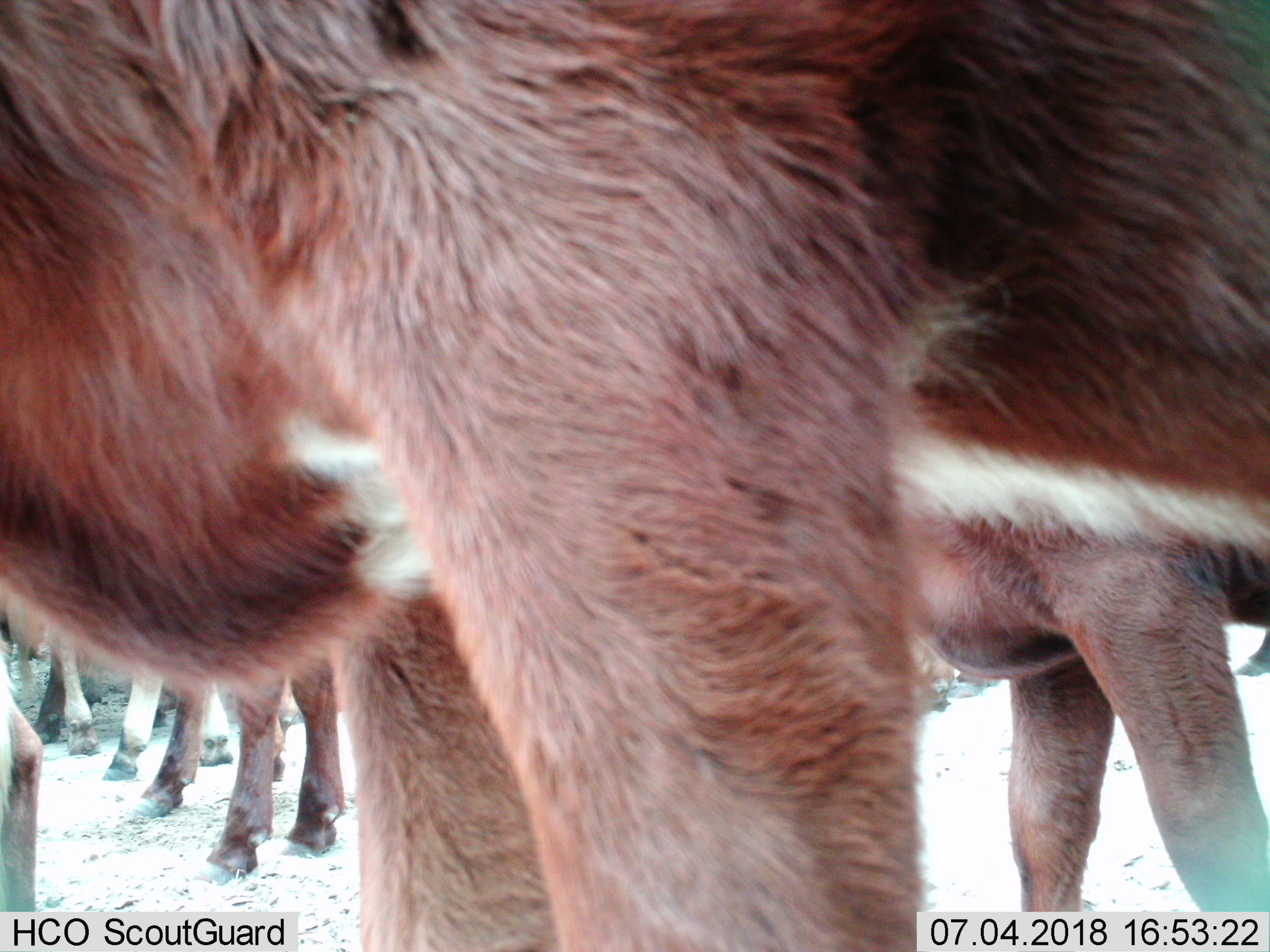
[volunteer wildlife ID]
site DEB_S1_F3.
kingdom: Animalia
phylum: Chordata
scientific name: Vertebrata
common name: domestic animal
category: domesticanimal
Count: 9.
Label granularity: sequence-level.